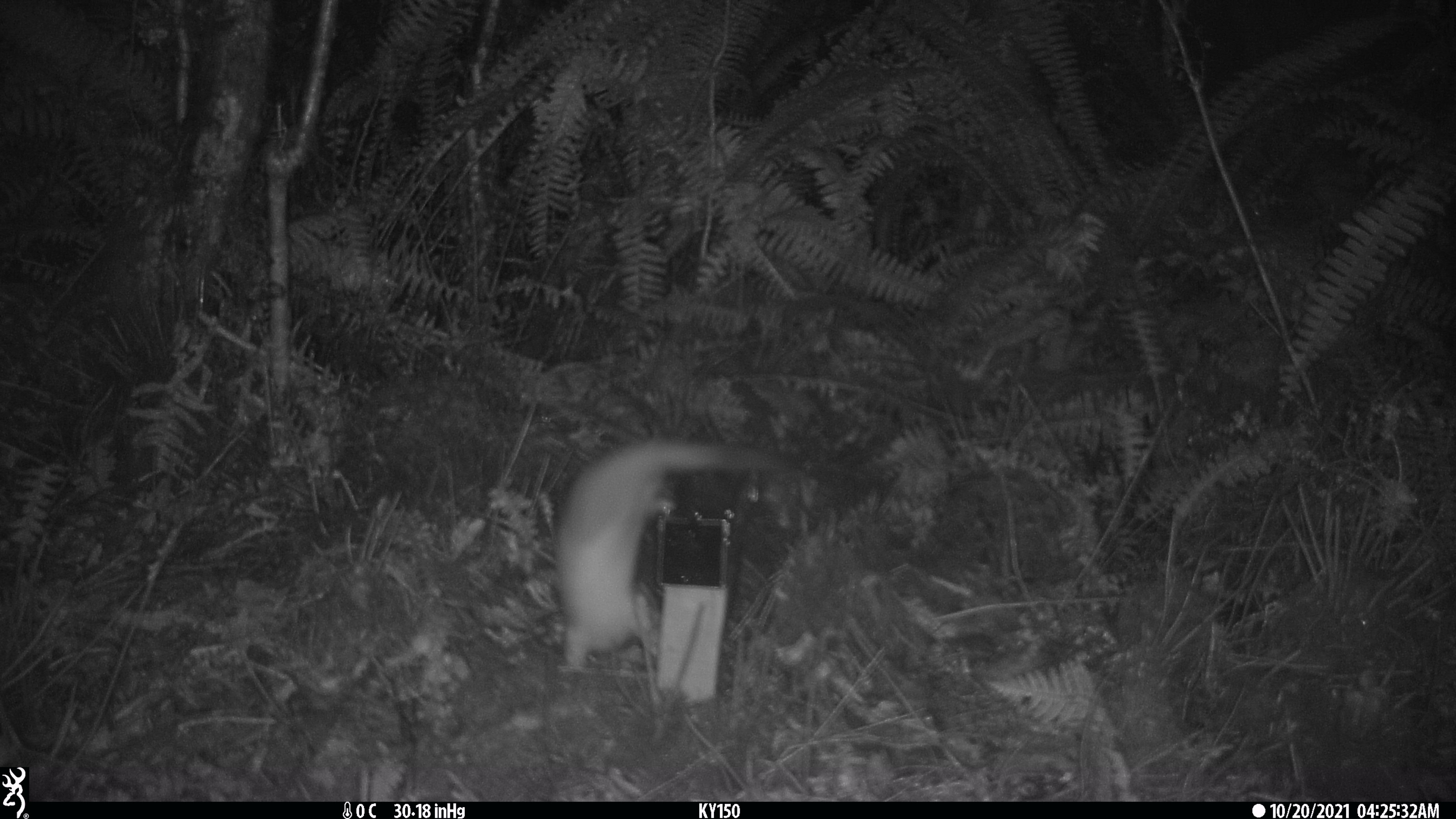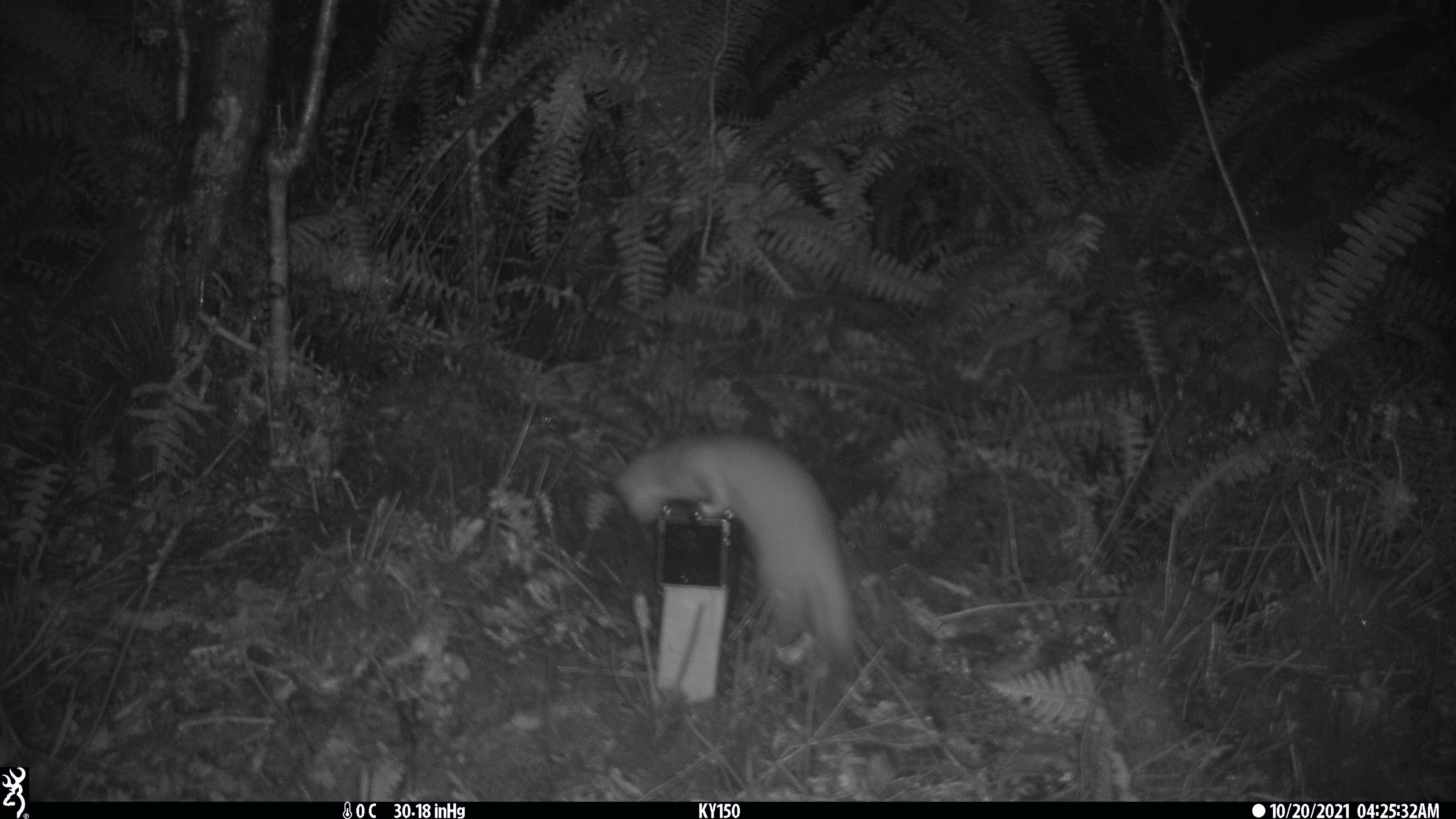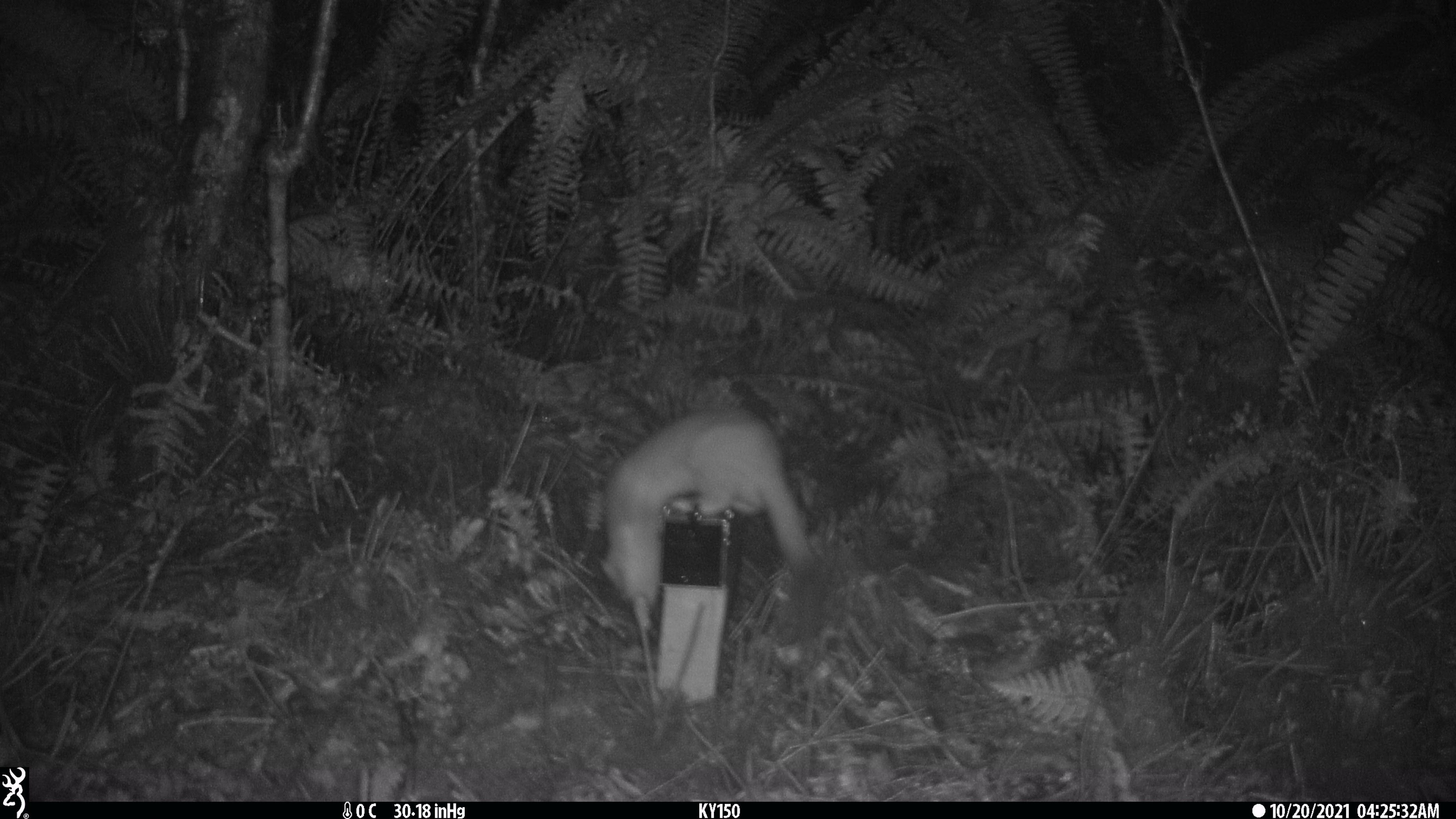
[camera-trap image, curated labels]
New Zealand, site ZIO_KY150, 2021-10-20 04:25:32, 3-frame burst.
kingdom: Animalia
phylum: Chordata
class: Mammalia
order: Carnivora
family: Mustelidae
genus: Mustela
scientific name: Mustela erminea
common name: stoat